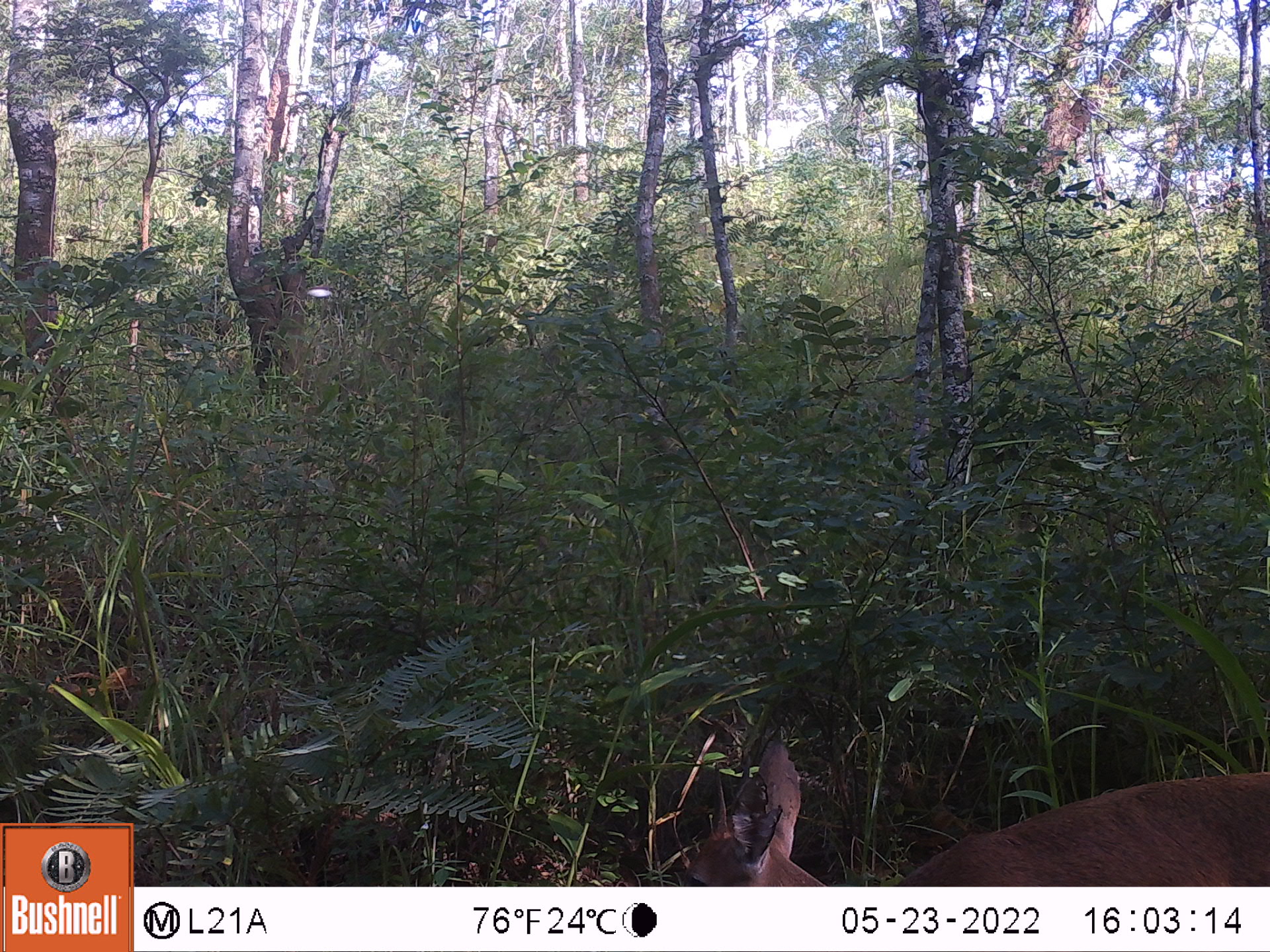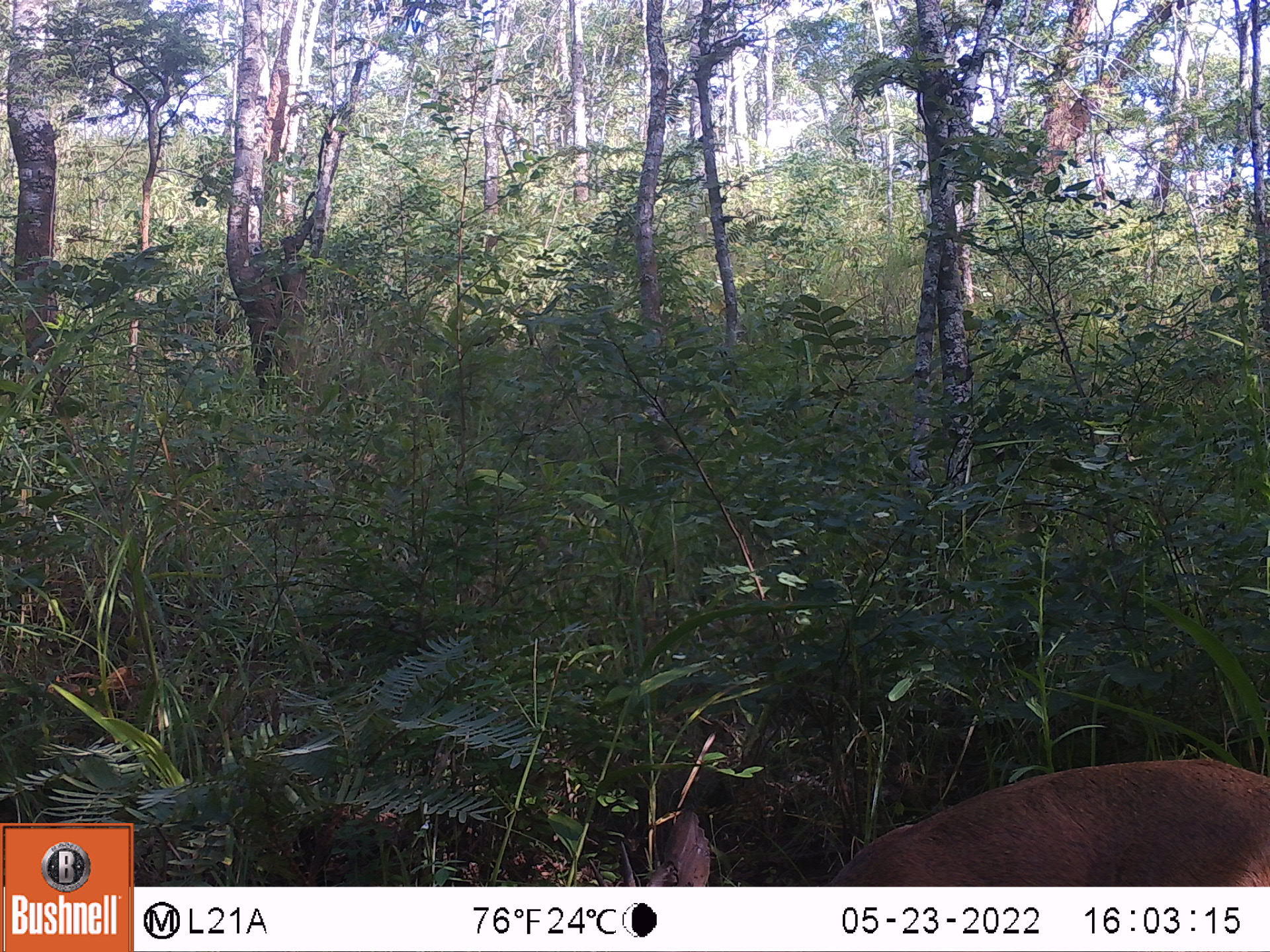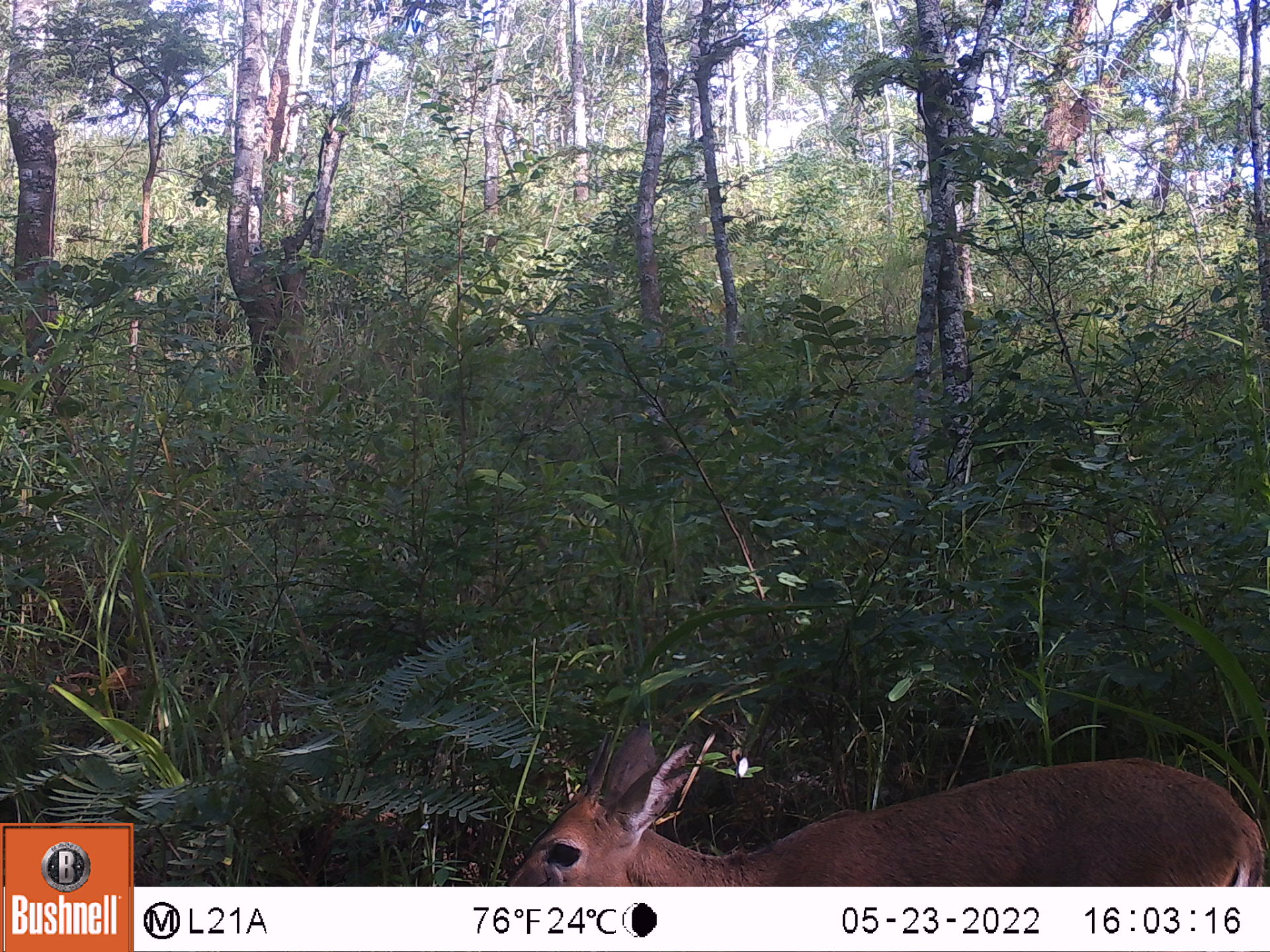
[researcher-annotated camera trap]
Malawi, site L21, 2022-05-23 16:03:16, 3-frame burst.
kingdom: Animalia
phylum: Chordata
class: Mammalia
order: Artiodactyla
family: Bovidae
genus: Sylvicapra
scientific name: Sylvicapra grimmia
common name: common duiker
Common duiker (Sylvicapra grimmia), count 1.